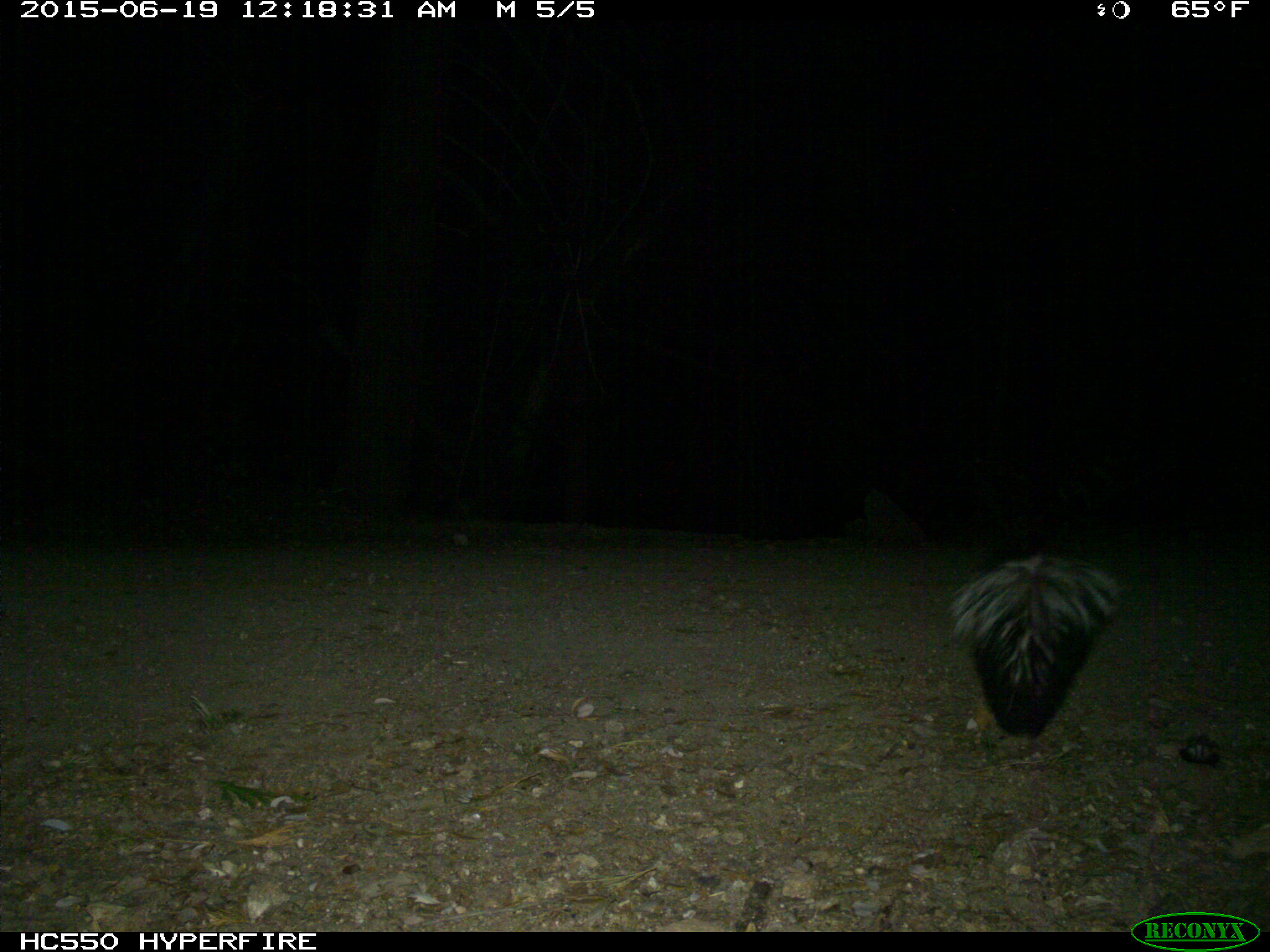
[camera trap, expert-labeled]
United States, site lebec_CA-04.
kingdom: Animalia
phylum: Chordata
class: Mammalia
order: Carnivora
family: Mephitidae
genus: Mephitis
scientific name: Mephitis mephitis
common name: striped skunk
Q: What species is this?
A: Mephitis mephitis (striped skunk).